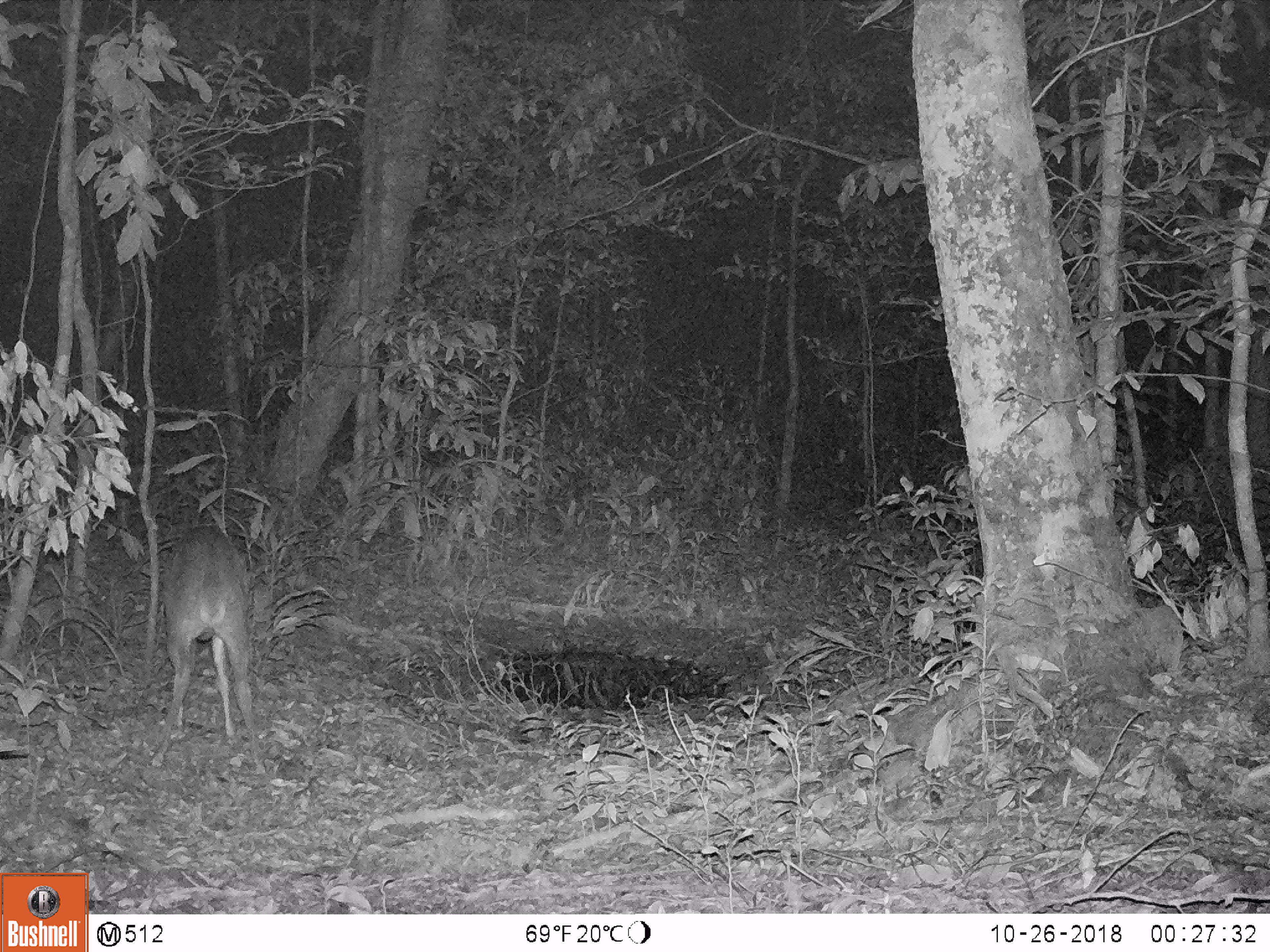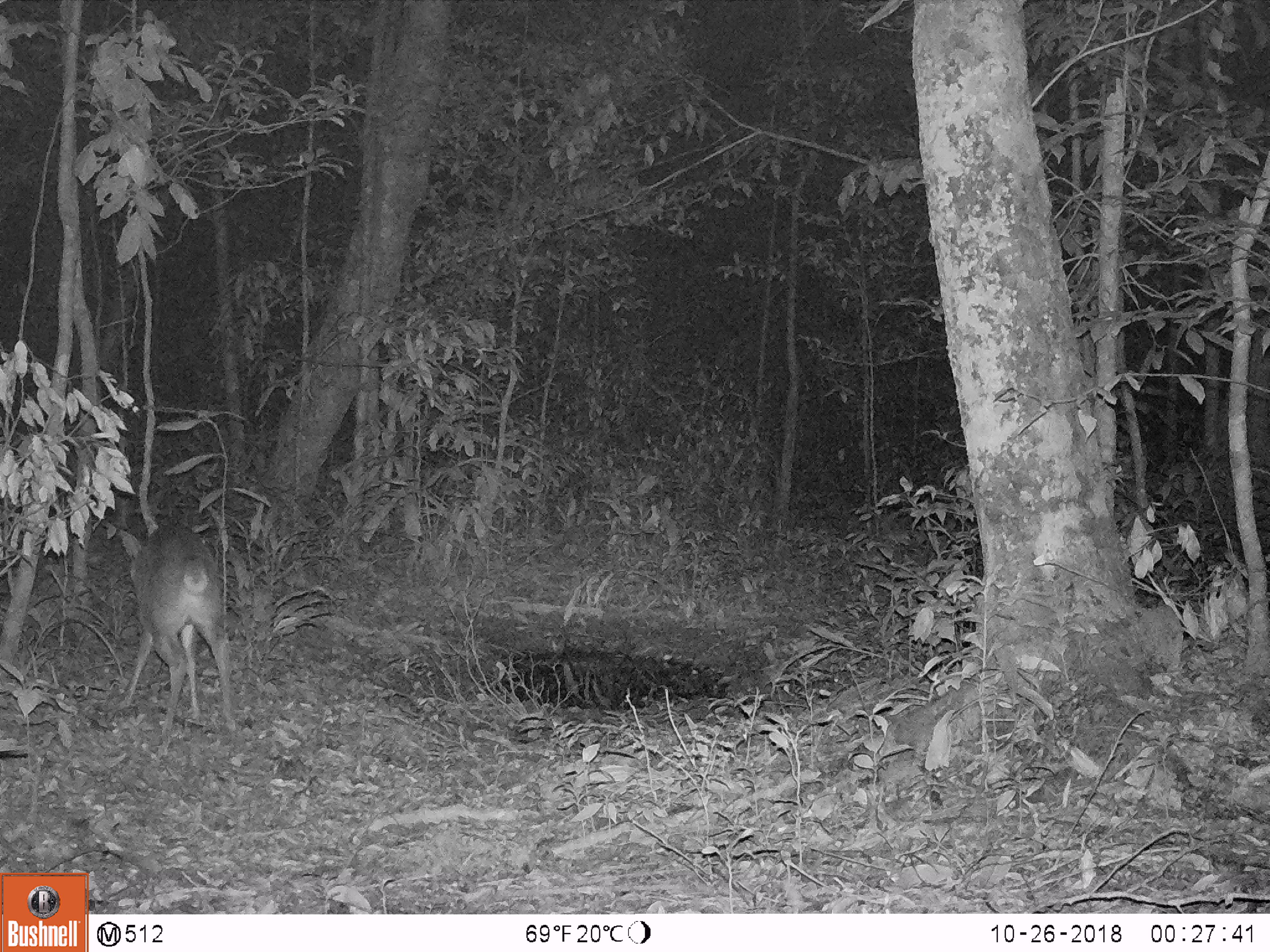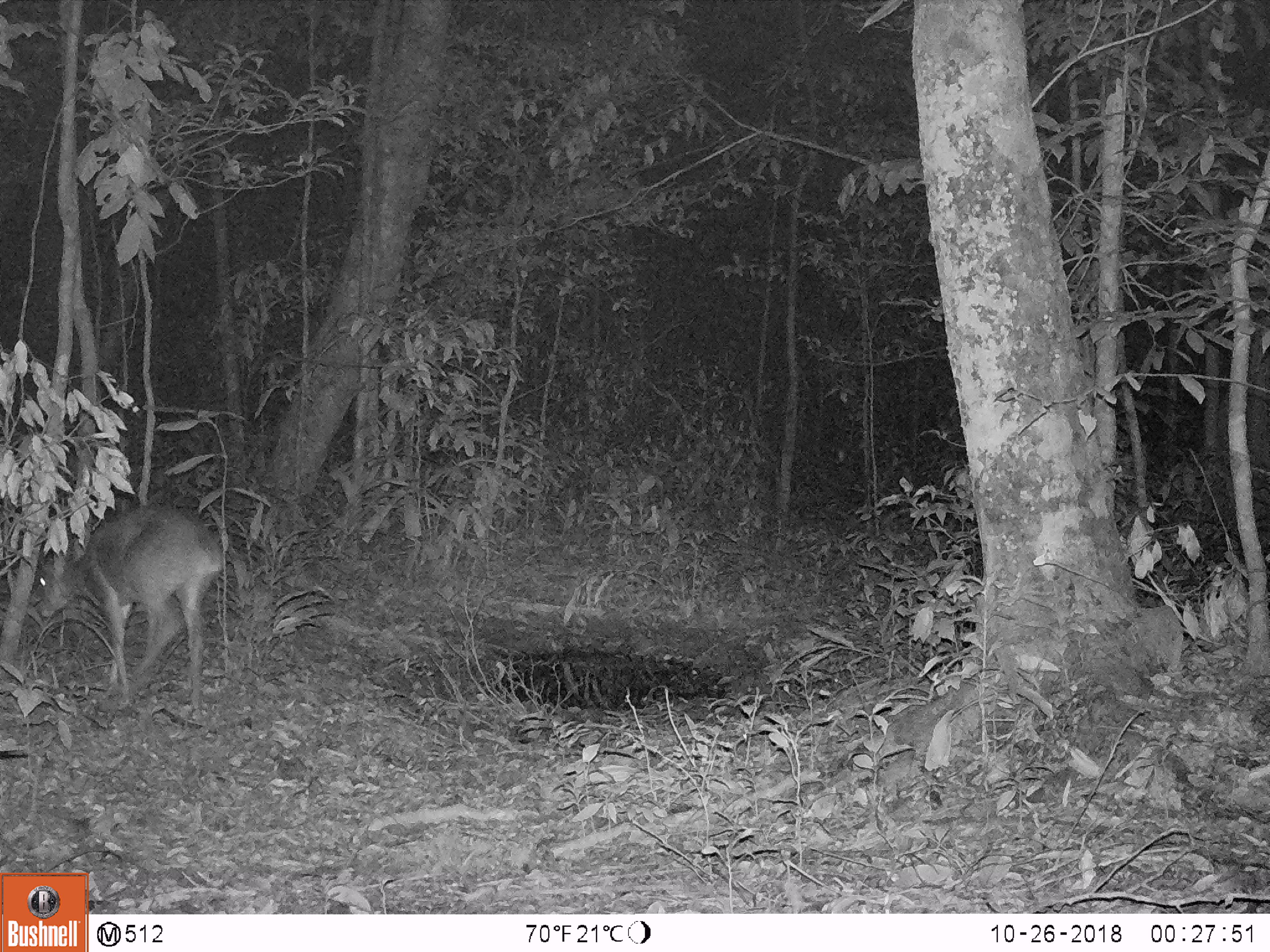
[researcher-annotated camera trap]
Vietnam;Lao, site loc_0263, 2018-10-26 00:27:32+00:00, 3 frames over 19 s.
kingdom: Animalia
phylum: Chordata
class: Mammalia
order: Artiodactyla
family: Cervidae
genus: Muntiacus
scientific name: Muntiacus vuquangensis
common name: large-antlered muntjac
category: large antlered muntjac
Large antlered muntjac (large-antlered muntjac) (Muntiacus vuquangensis). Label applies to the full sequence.